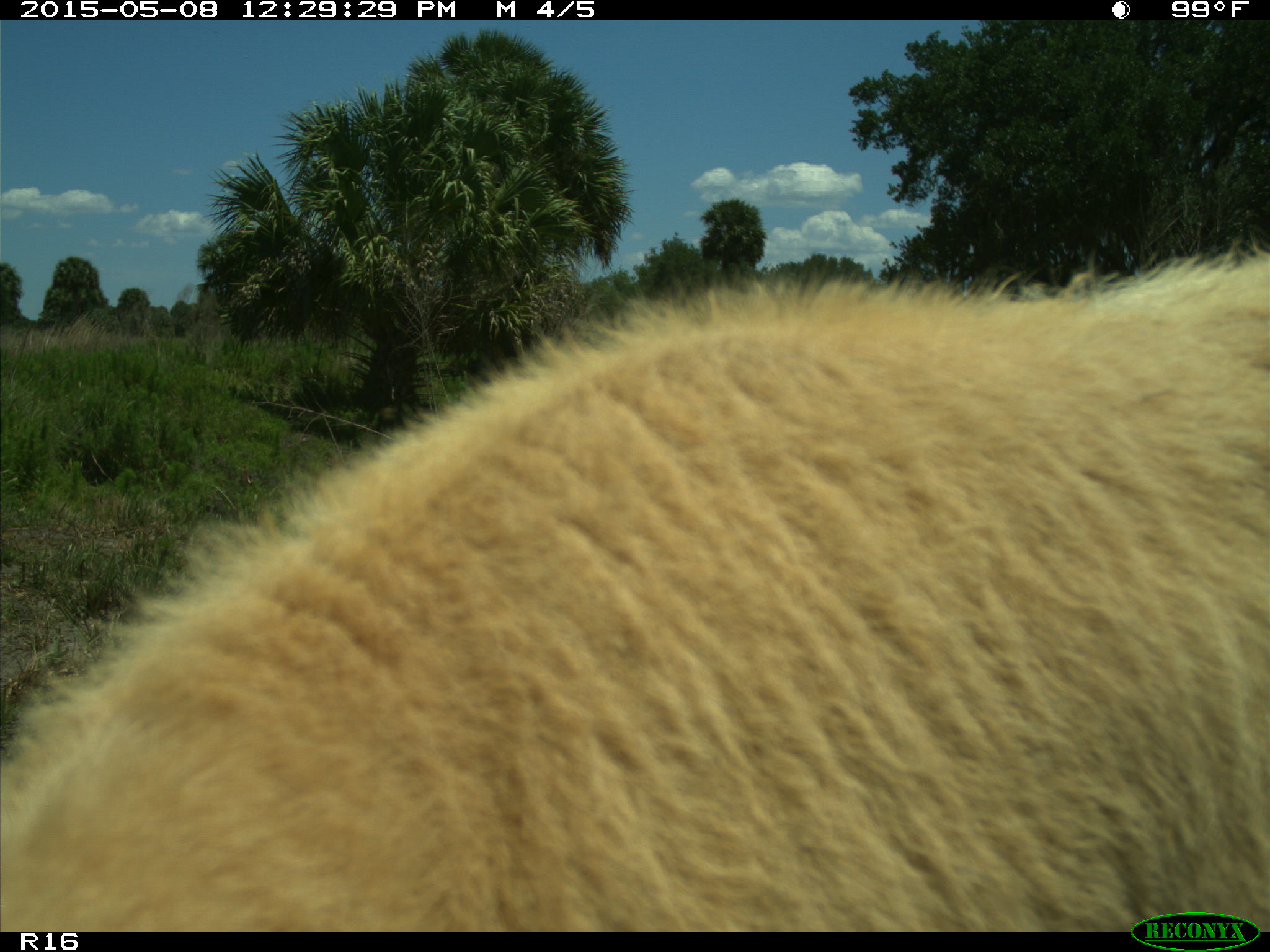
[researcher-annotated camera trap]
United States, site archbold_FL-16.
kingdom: Animalia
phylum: Chordata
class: Mammalia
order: Artiodactyla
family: Bovidae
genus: Bos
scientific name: Bos taurus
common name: domestic cow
Bos taurus (domestic cow).